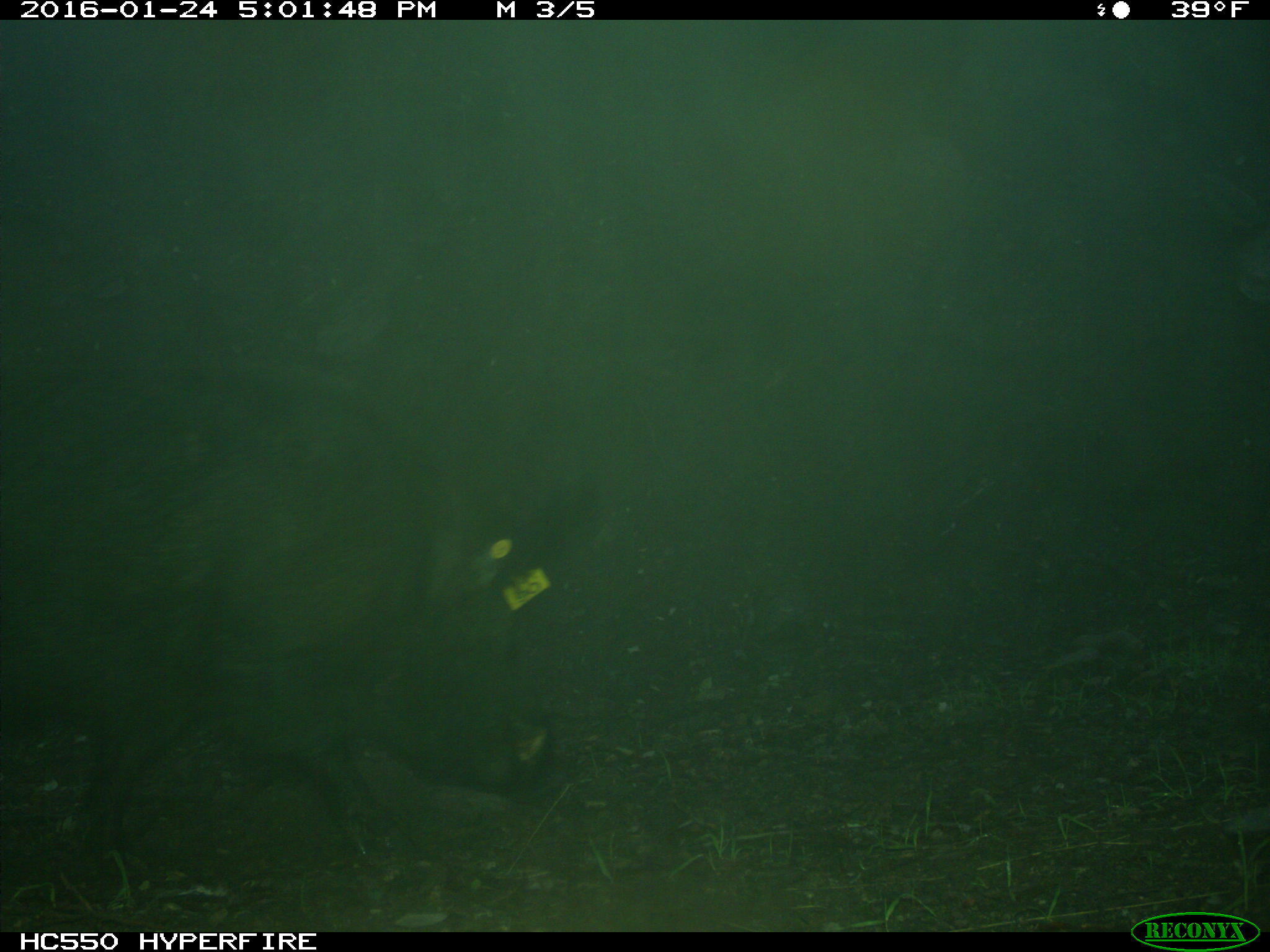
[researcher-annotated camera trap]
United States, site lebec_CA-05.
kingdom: Animalia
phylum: Chordata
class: Mammalia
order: Artiodactyla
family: Suidae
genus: Sus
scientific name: Sus scrofa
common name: wild boar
Sus scrofa (wild boar).